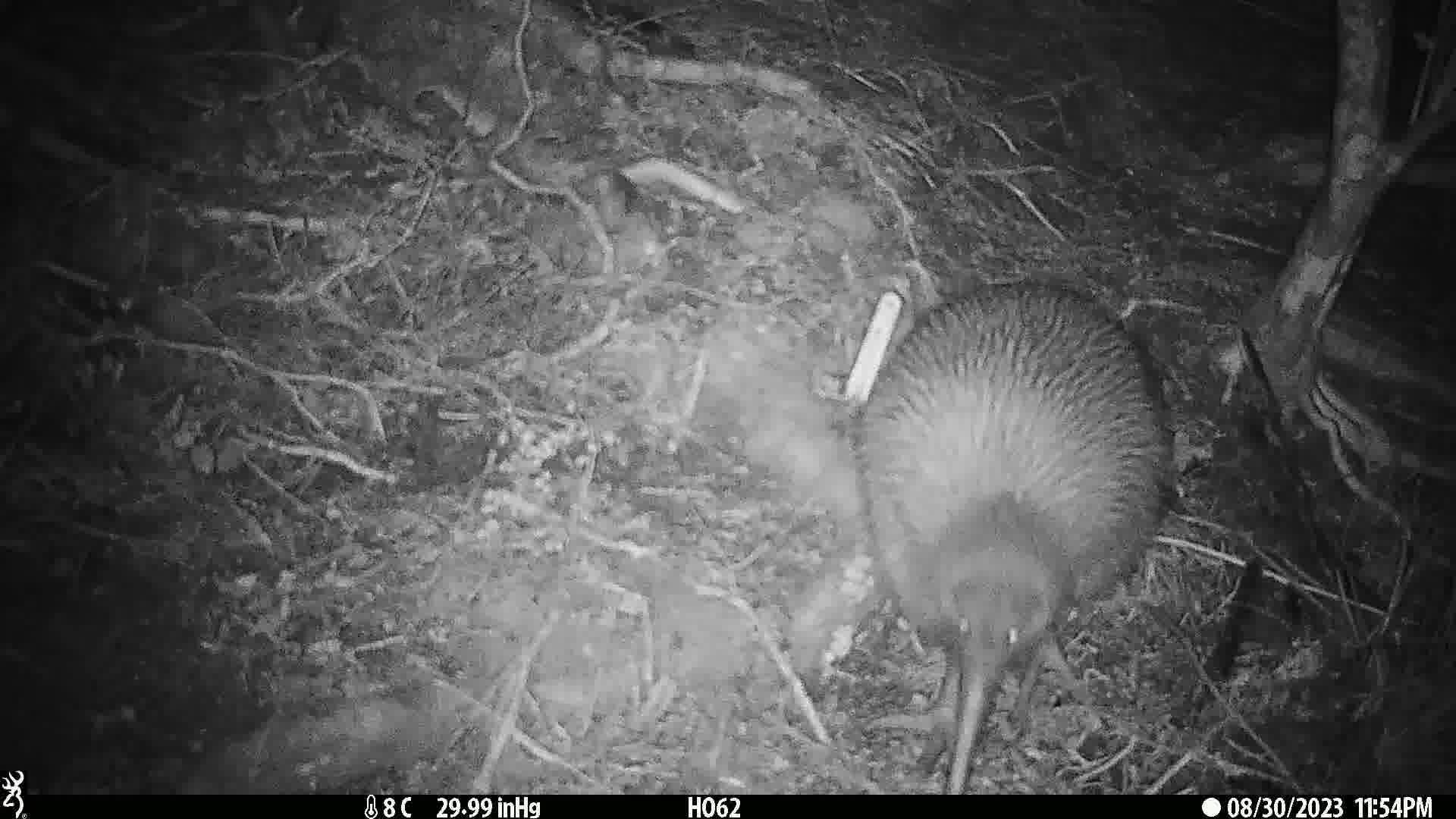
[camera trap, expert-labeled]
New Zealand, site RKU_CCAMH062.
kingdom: Animalia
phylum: Chordata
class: Aves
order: Apterygiformes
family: Apterygidae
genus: Apteryx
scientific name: Apteryx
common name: kiwi